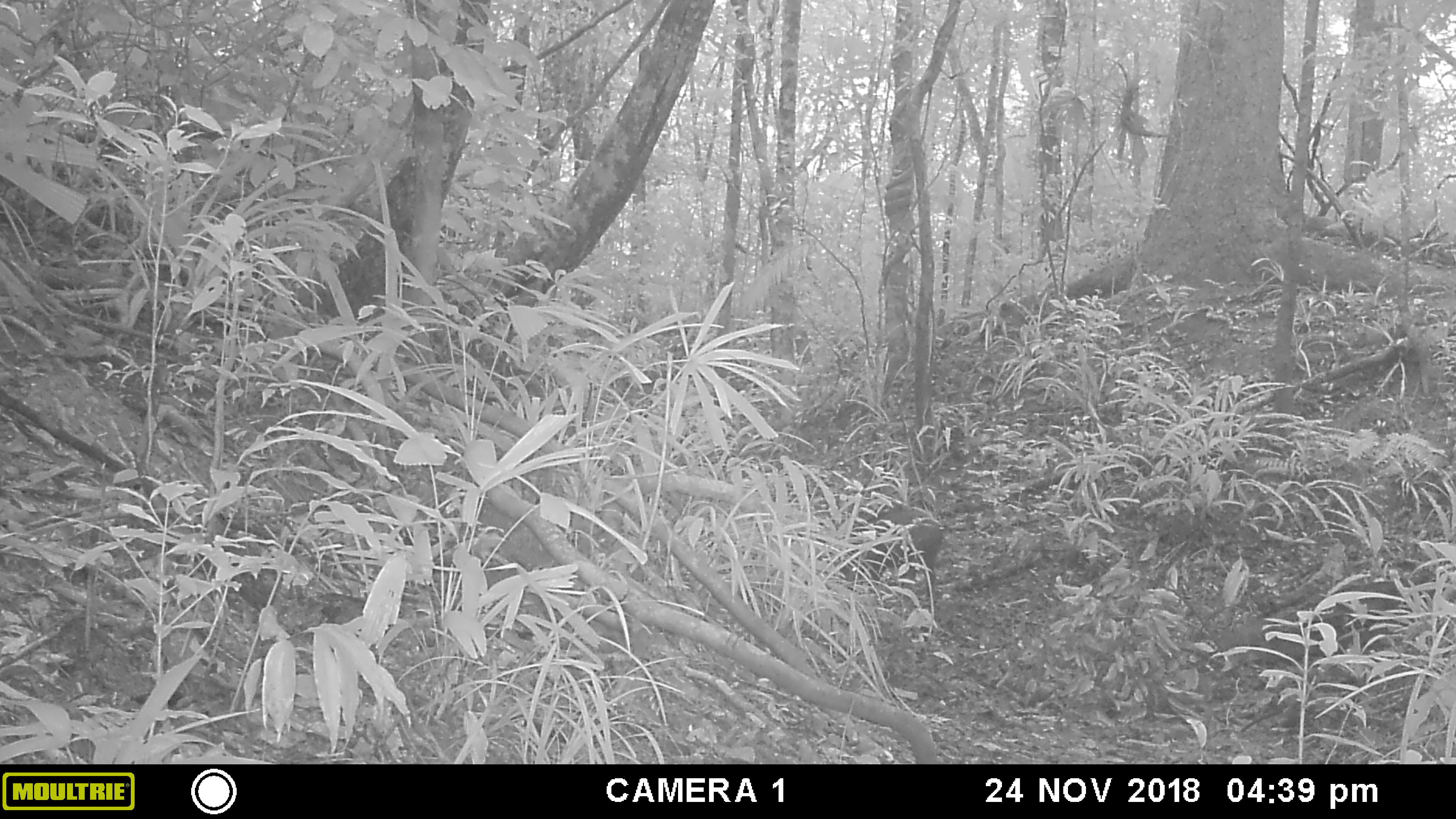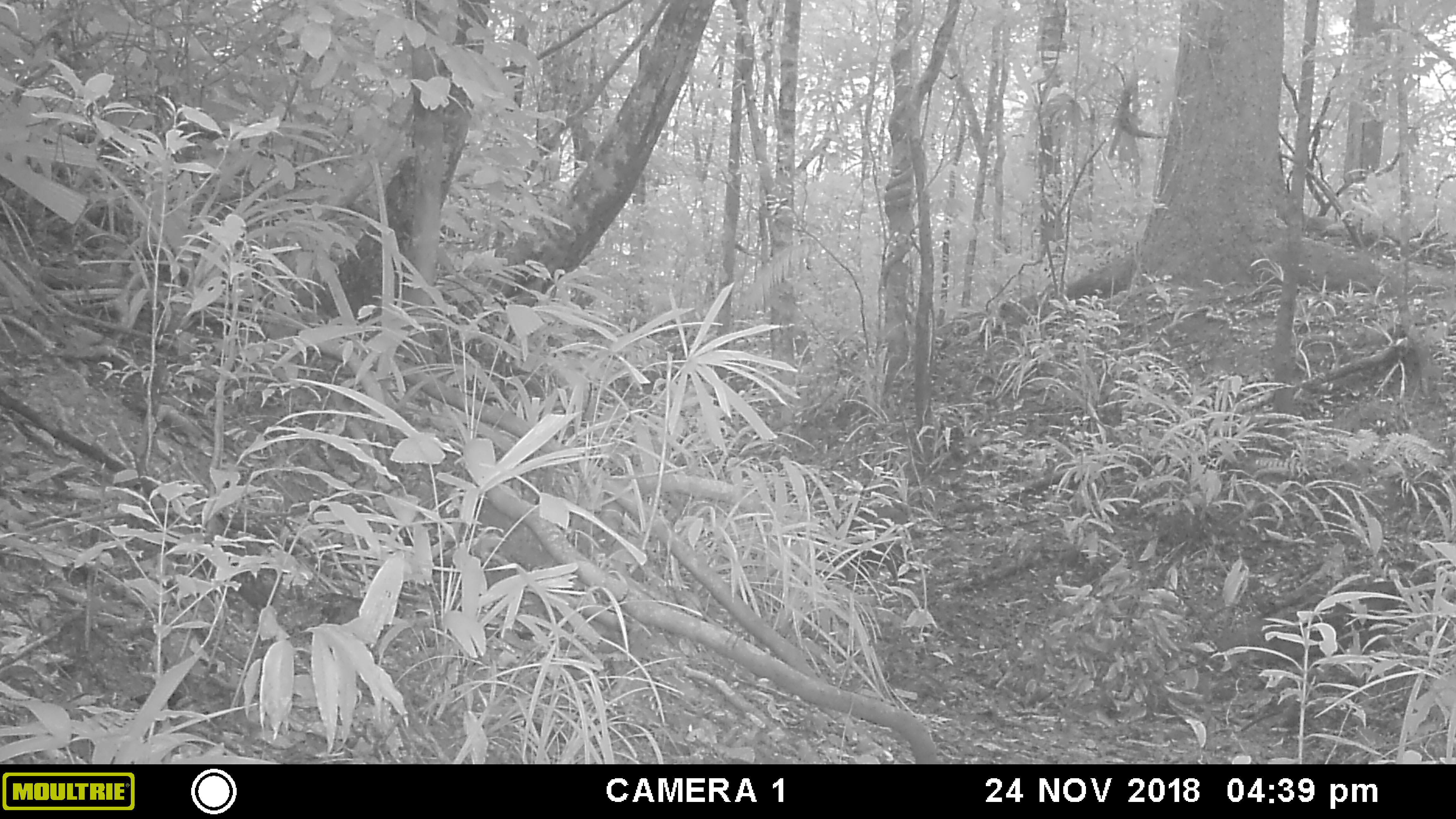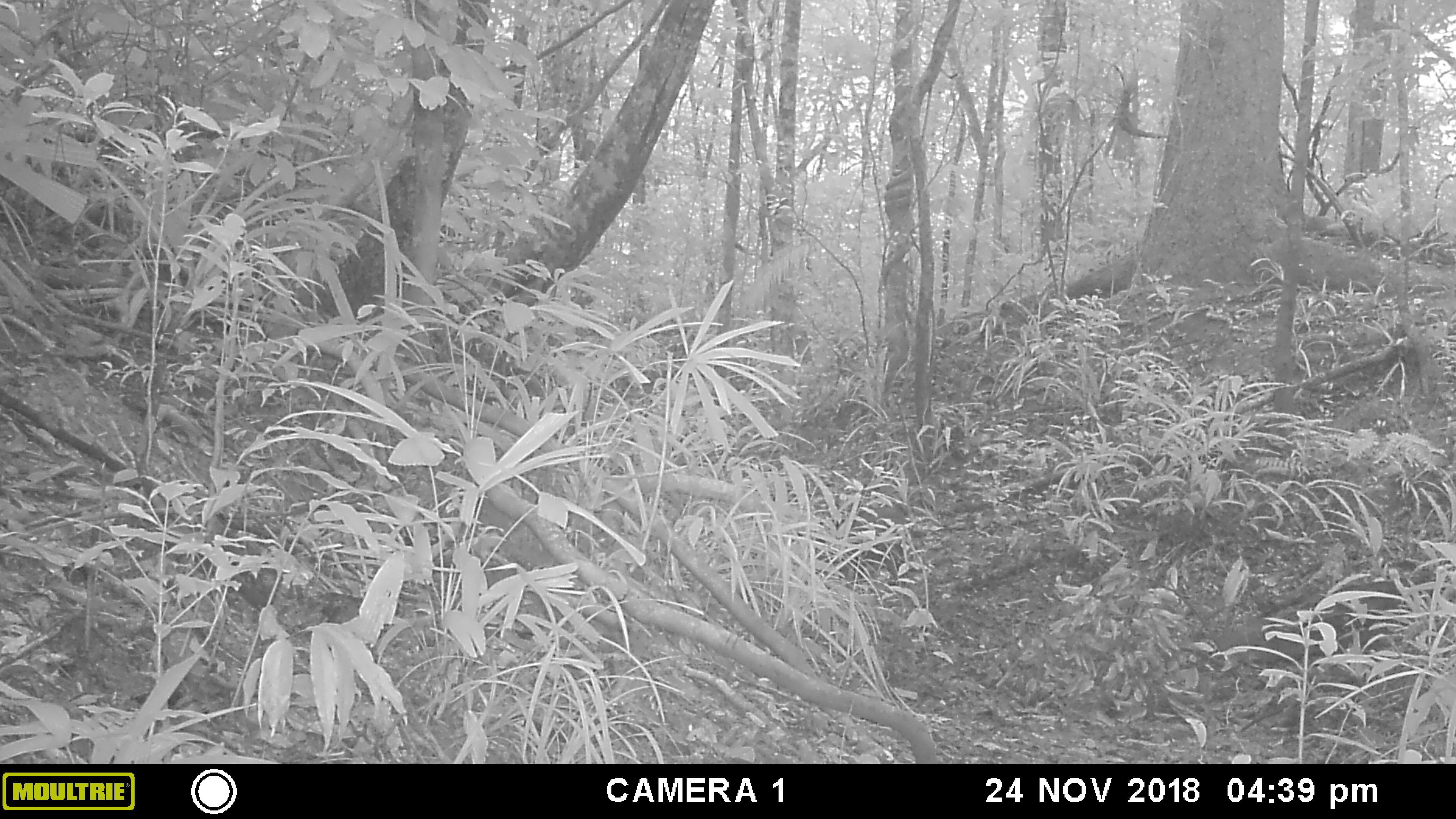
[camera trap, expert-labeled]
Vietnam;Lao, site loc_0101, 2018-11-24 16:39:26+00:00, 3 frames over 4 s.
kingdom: Animalia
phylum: Chordata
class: Mammalia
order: Artiodactyla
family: Suidae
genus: Sus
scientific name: Sus scrofa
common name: eurasian wild pig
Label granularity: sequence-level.